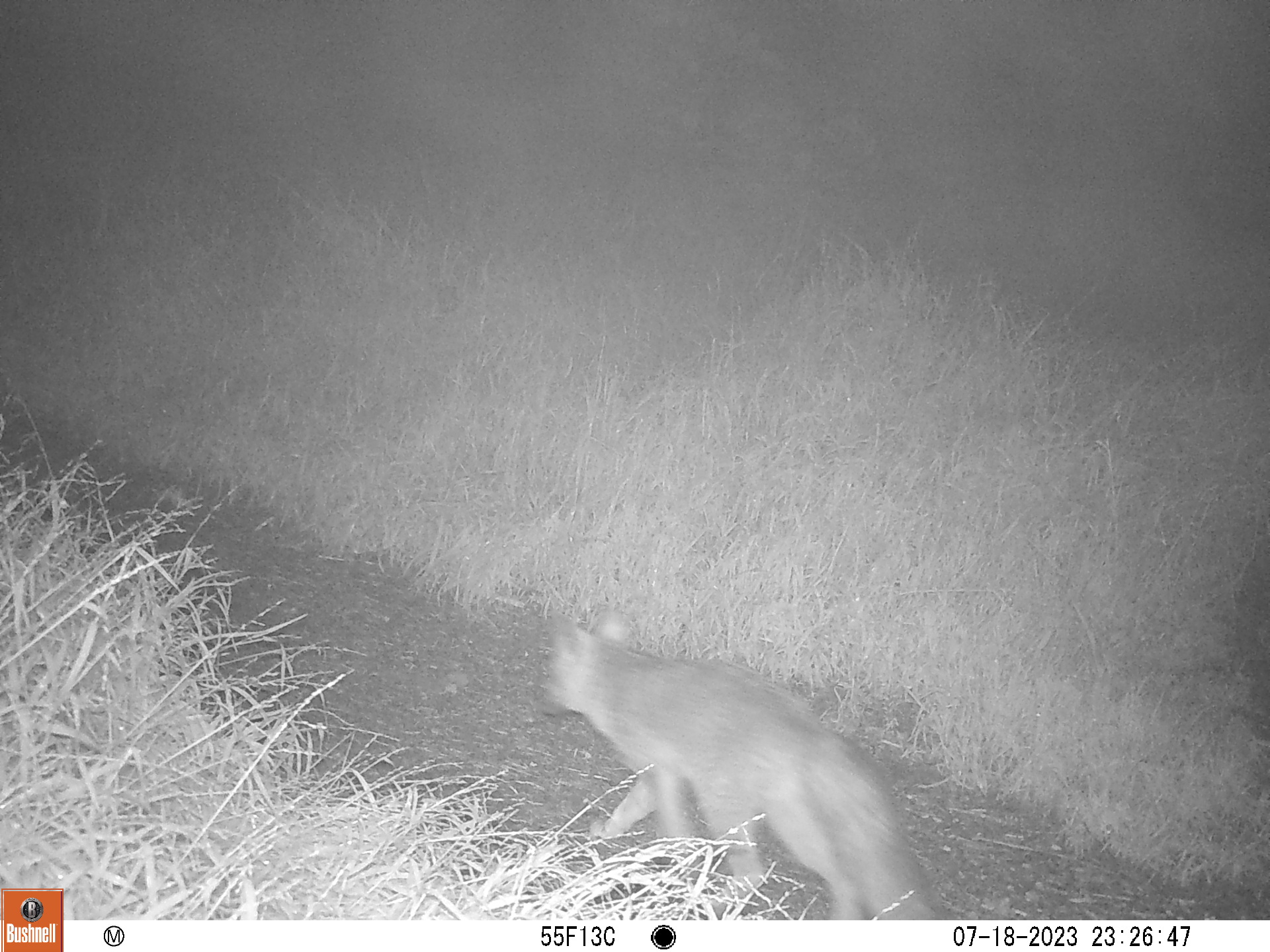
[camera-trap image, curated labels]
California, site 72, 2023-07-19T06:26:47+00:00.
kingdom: Animalia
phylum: Chordata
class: Mammalia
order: Carnivora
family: Canidae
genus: Urocyon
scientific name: Urocyon cinereoargenteus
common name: gray fox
Gray fox (Urocyon cinereoargenteus).